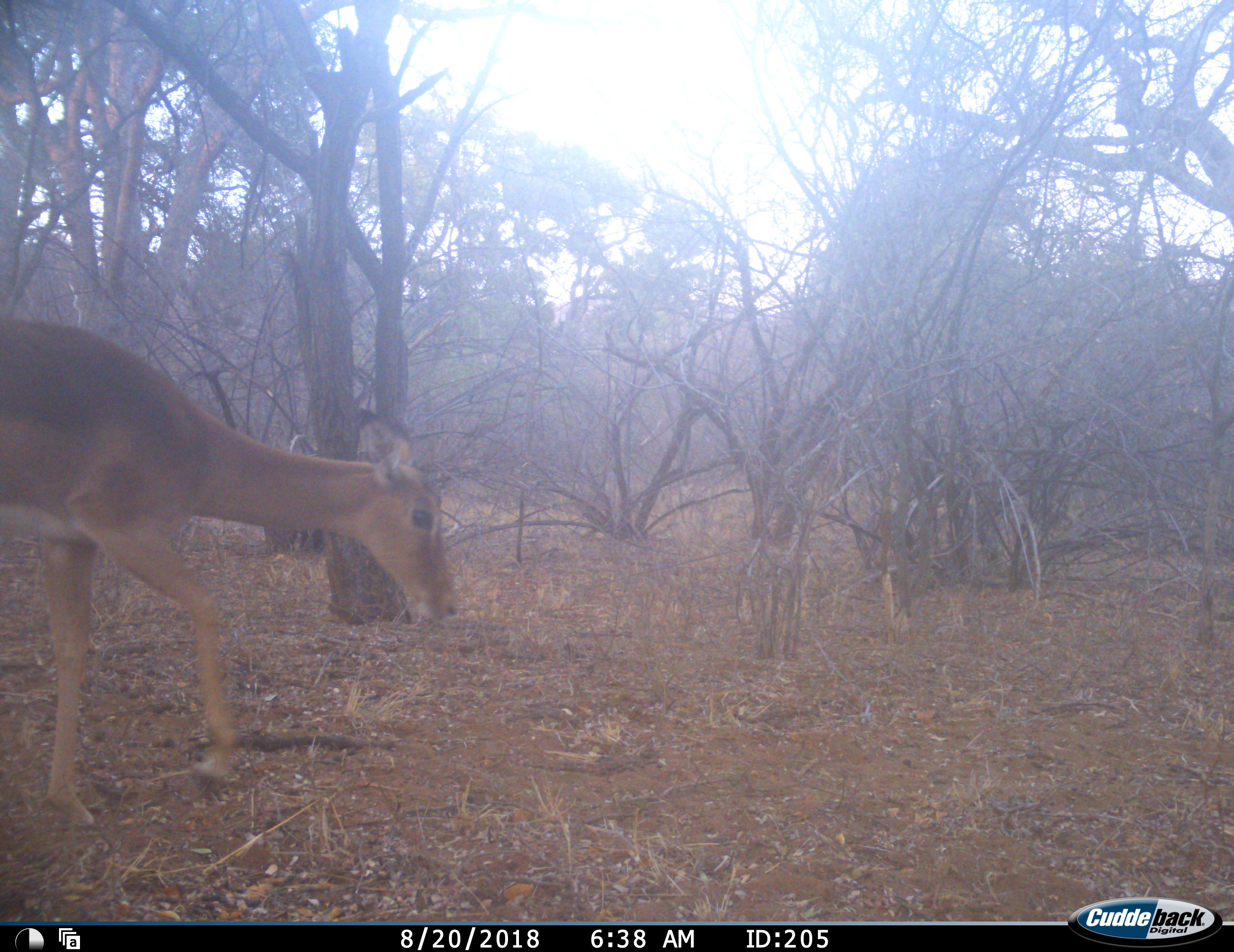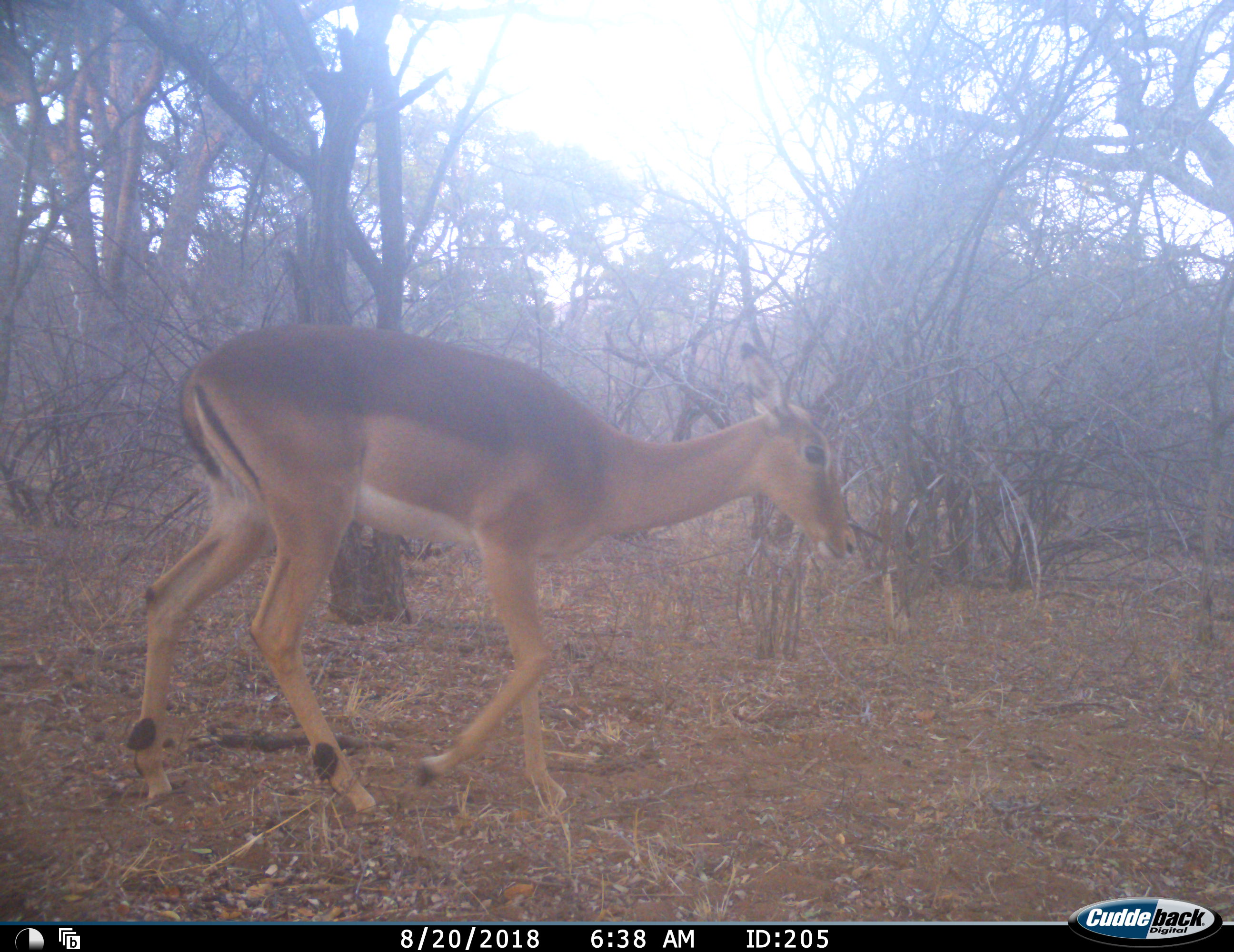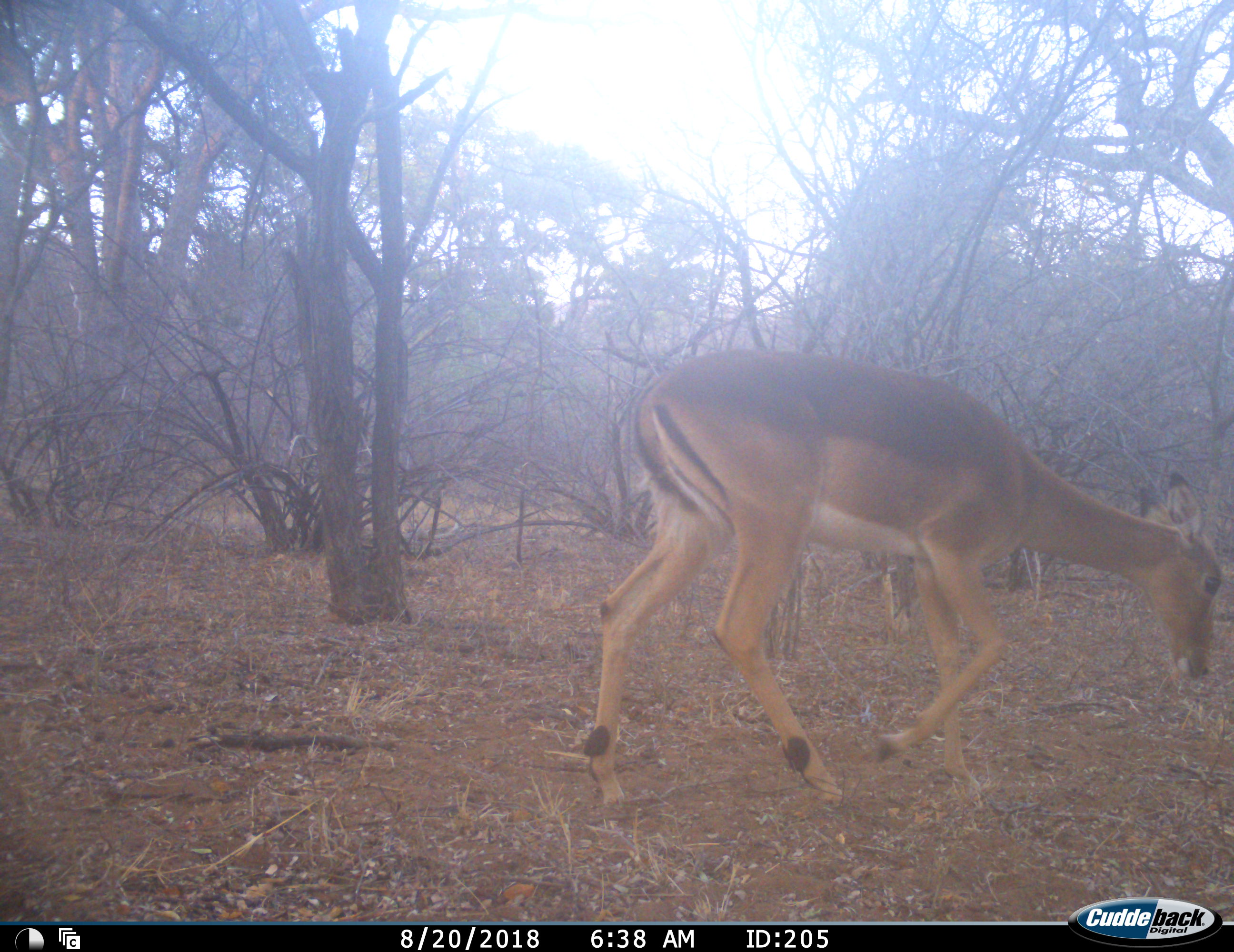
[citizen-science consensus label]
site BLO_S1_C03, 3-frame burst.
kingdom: Animalia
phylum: Chordata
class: Mammalia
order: Artiodactyla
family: Bovidae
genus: Aepyceros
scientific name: Aepyceros melampus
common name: impala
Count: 1.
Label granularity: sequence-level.